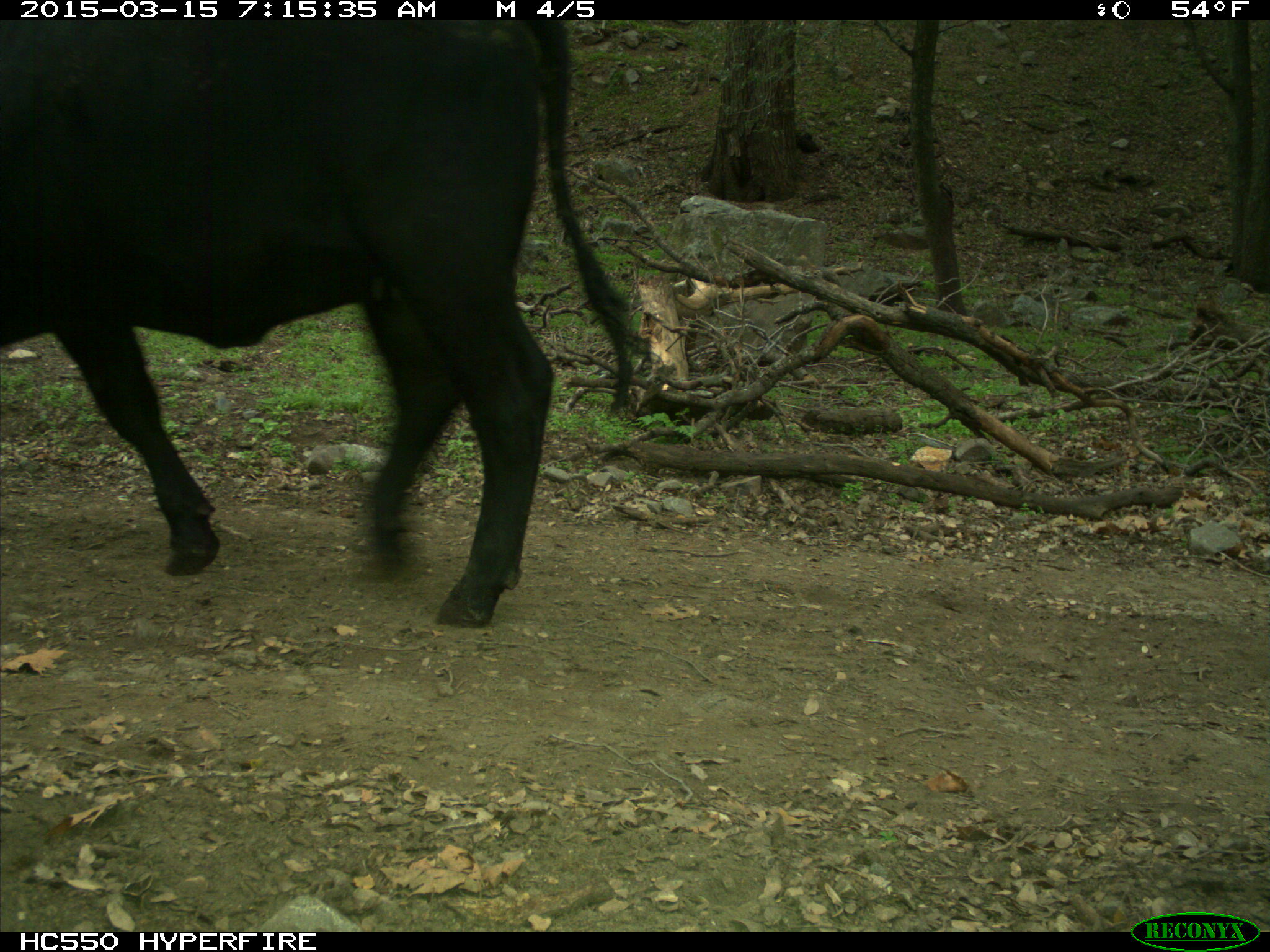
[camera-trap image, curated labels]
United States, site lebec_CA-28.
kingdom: Animalia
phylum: Chordata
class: Mammalia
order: Artiodactyla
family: Bovidae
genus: Bos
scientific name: Bos taurus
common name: domestic cow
Bos taurus (domestic cow).